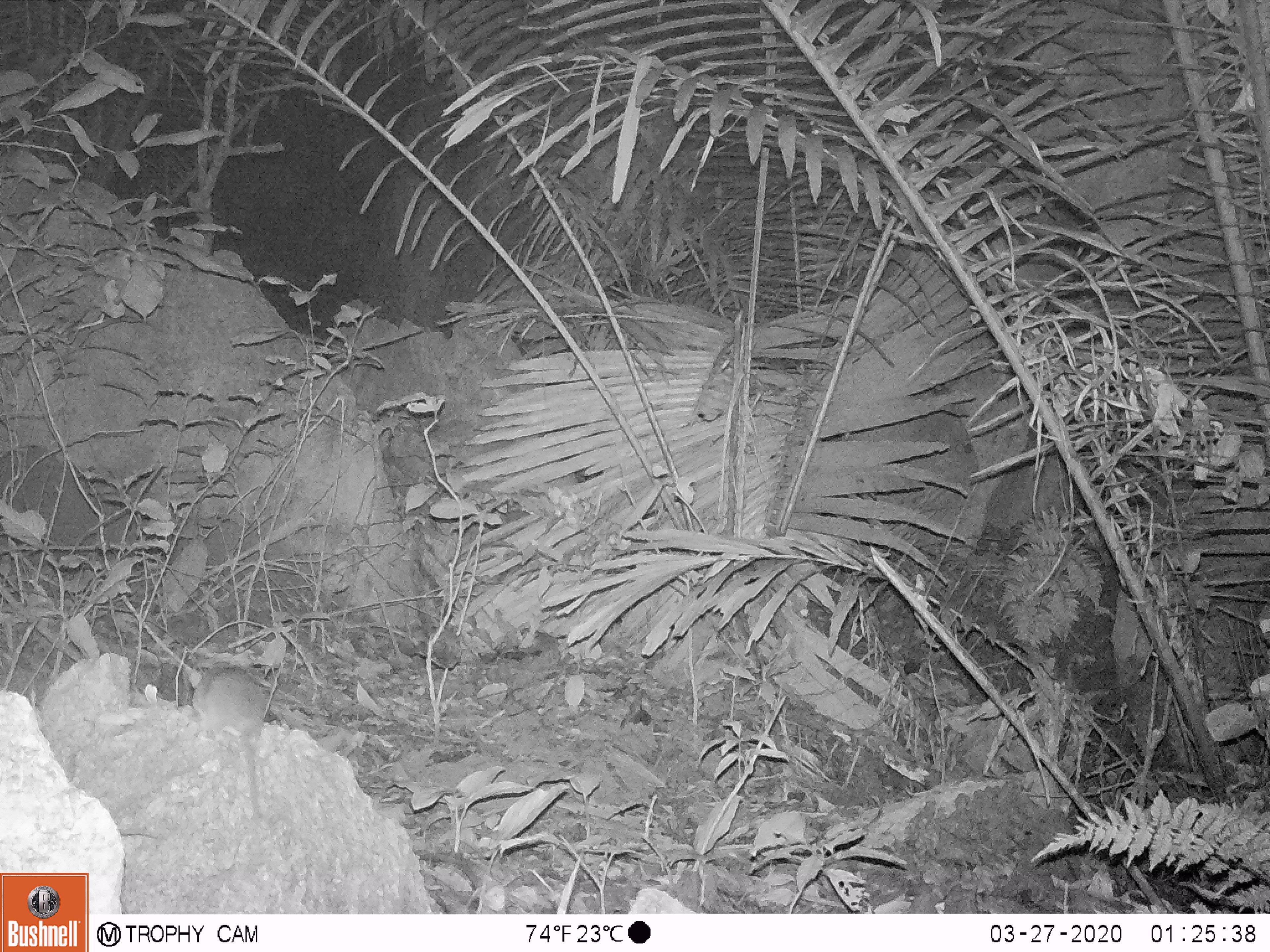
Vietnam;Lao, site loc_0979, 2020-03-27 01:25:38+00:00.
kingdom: Animalia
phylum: Chordata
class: Mammalia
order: Rodentia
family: Muridae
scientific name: Muridae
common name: old-world mice and rats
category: unidentified murid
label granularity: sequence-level